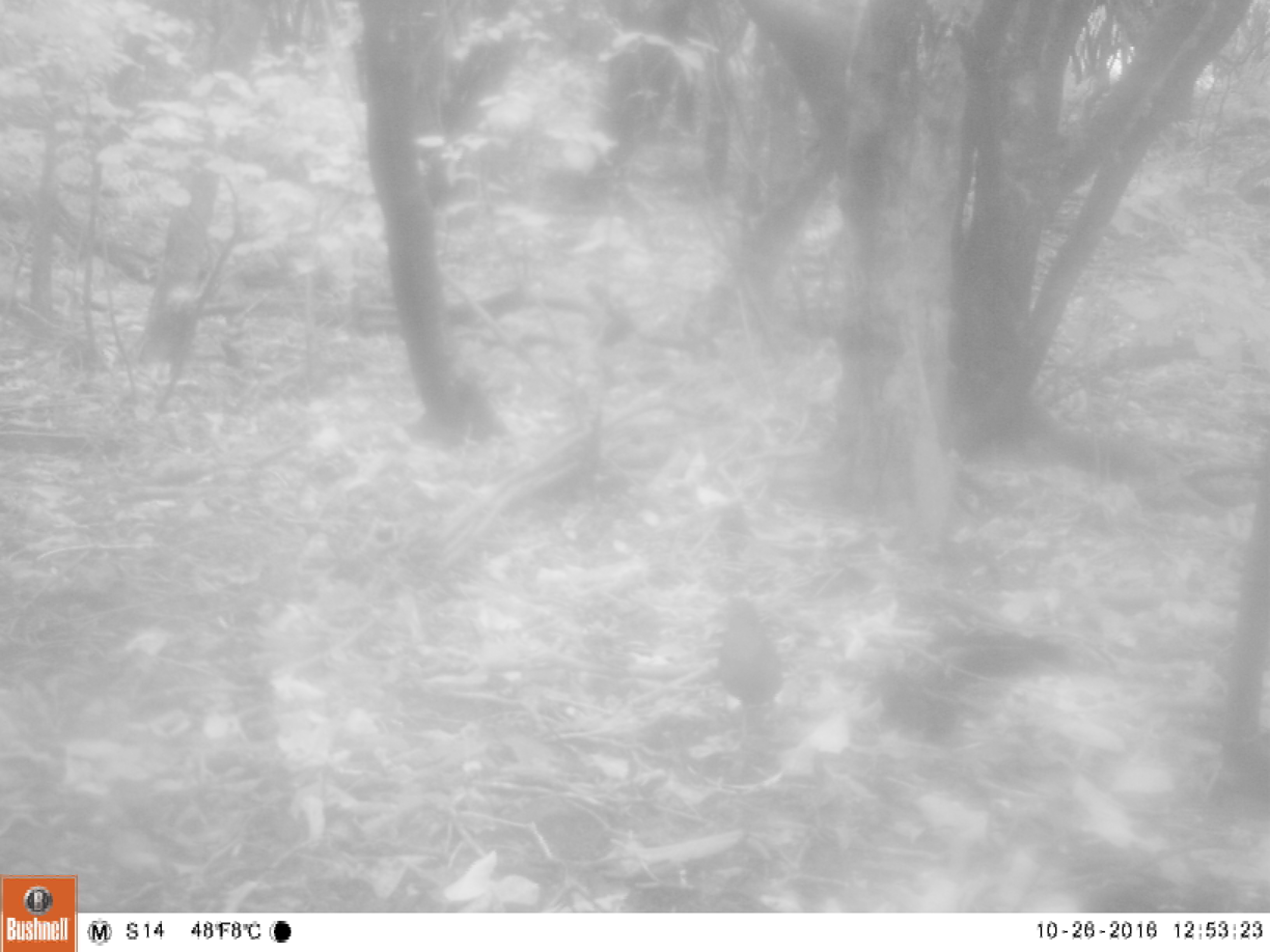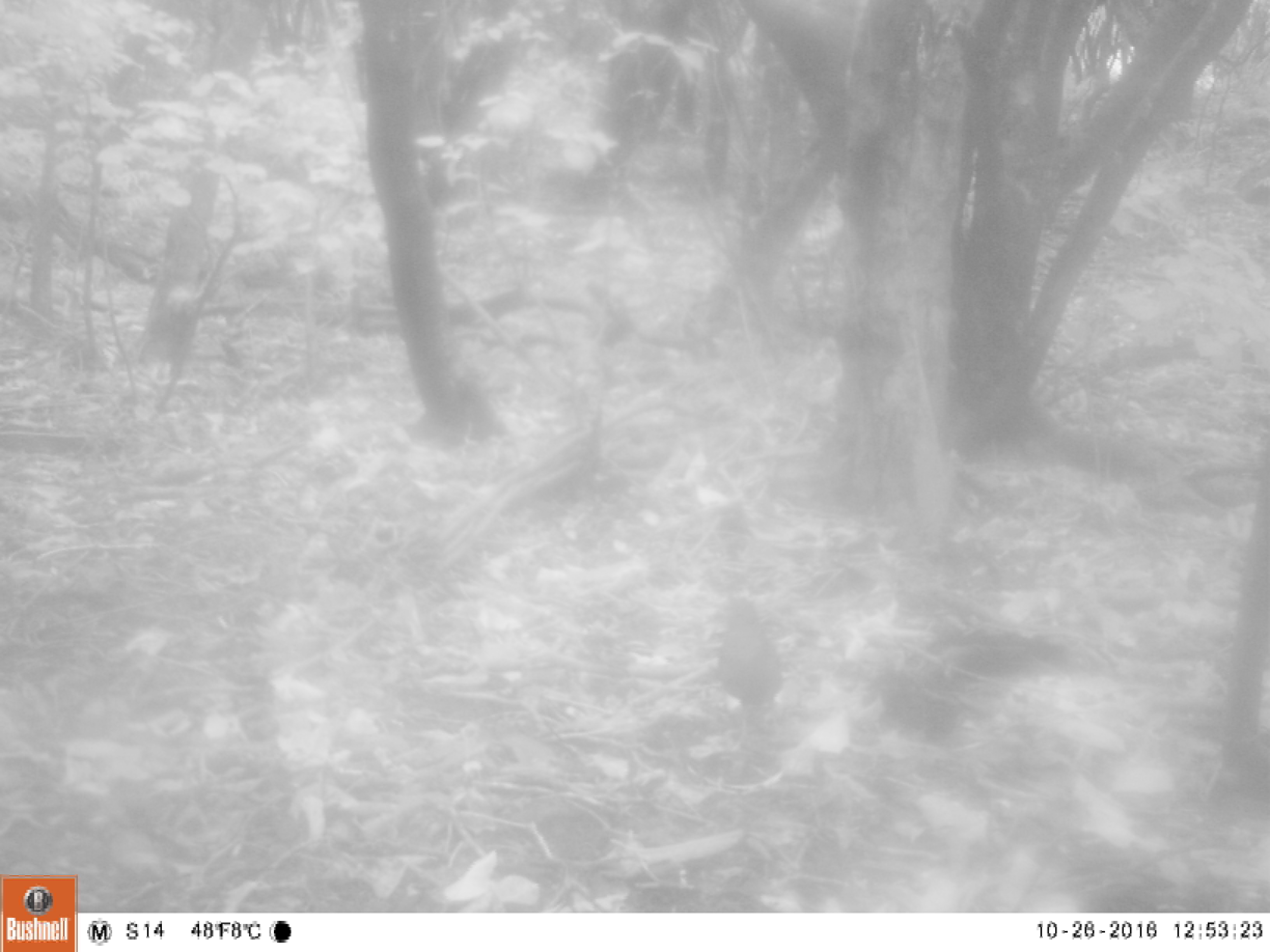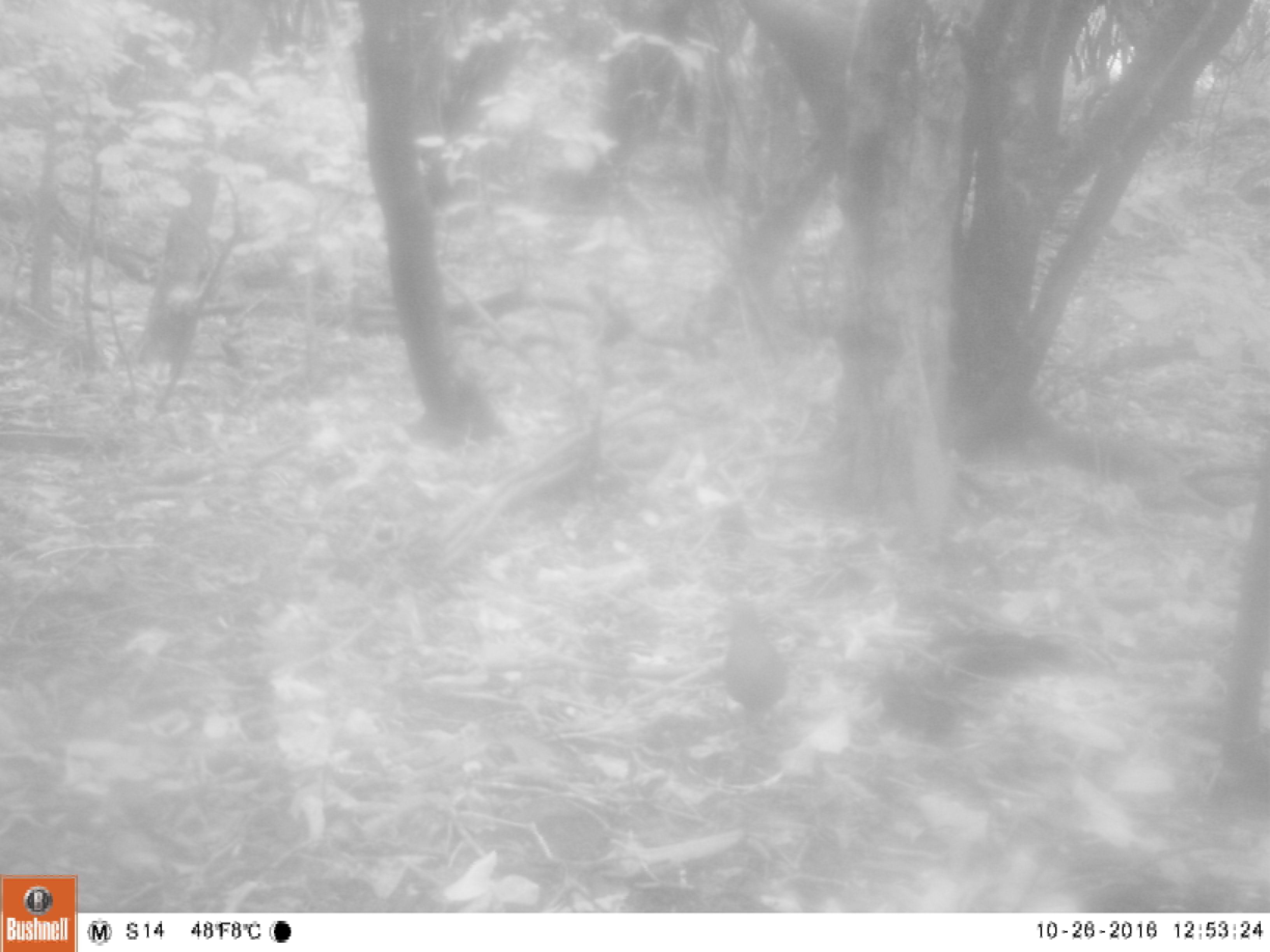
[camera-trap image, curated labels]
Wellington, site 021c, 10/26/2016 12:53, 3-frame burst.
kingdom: Animalia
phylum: Chordata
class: Aves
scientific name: Aves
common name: bird